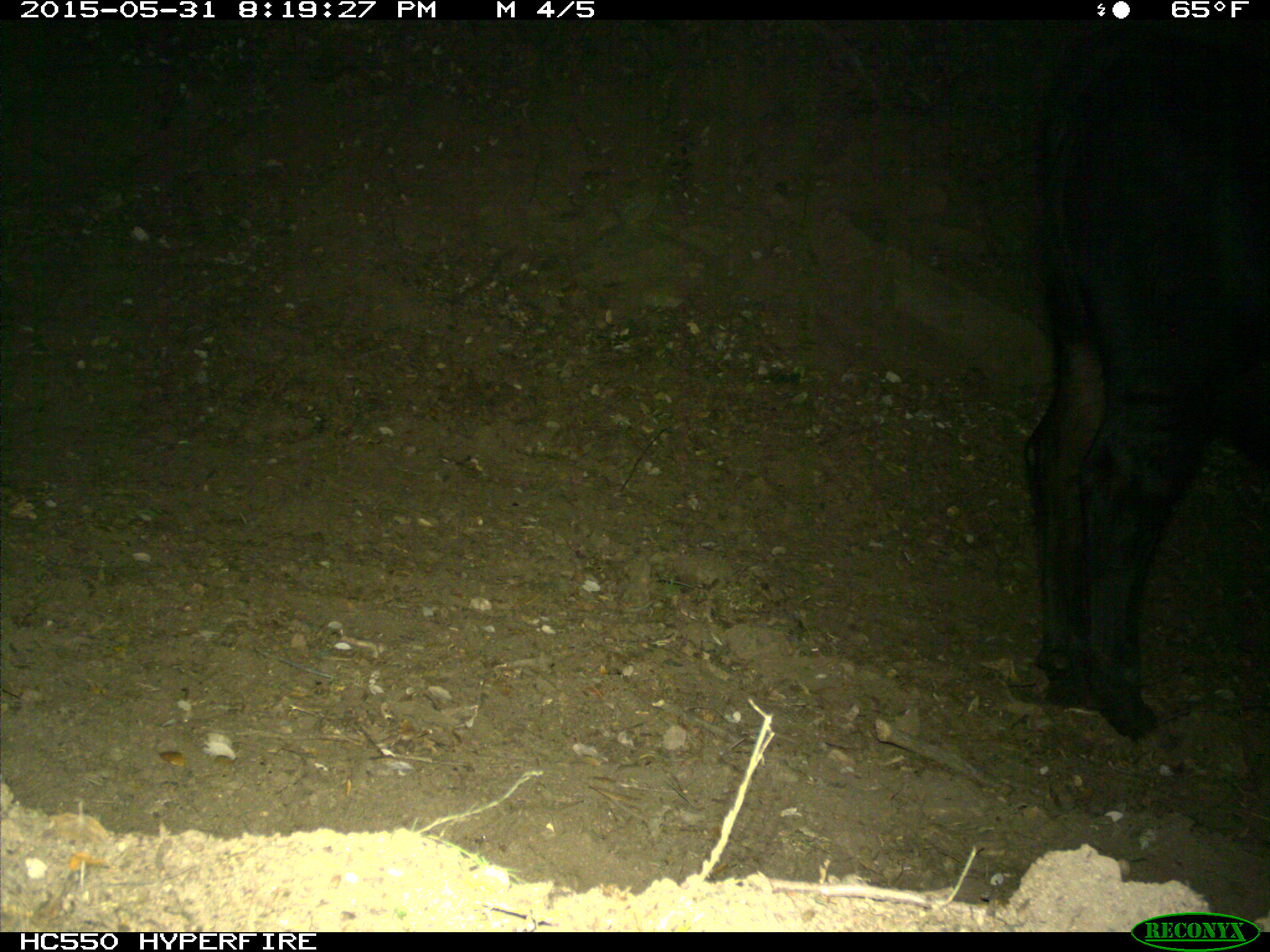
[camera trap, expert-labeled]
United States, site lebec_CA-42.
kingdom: Animalia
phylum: Chordata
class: Mammalia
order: Artiodactyla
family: Bovidae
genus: Bos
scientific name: Bos taurus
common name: domestic cow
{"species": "Bos taurus (domestic cow)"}